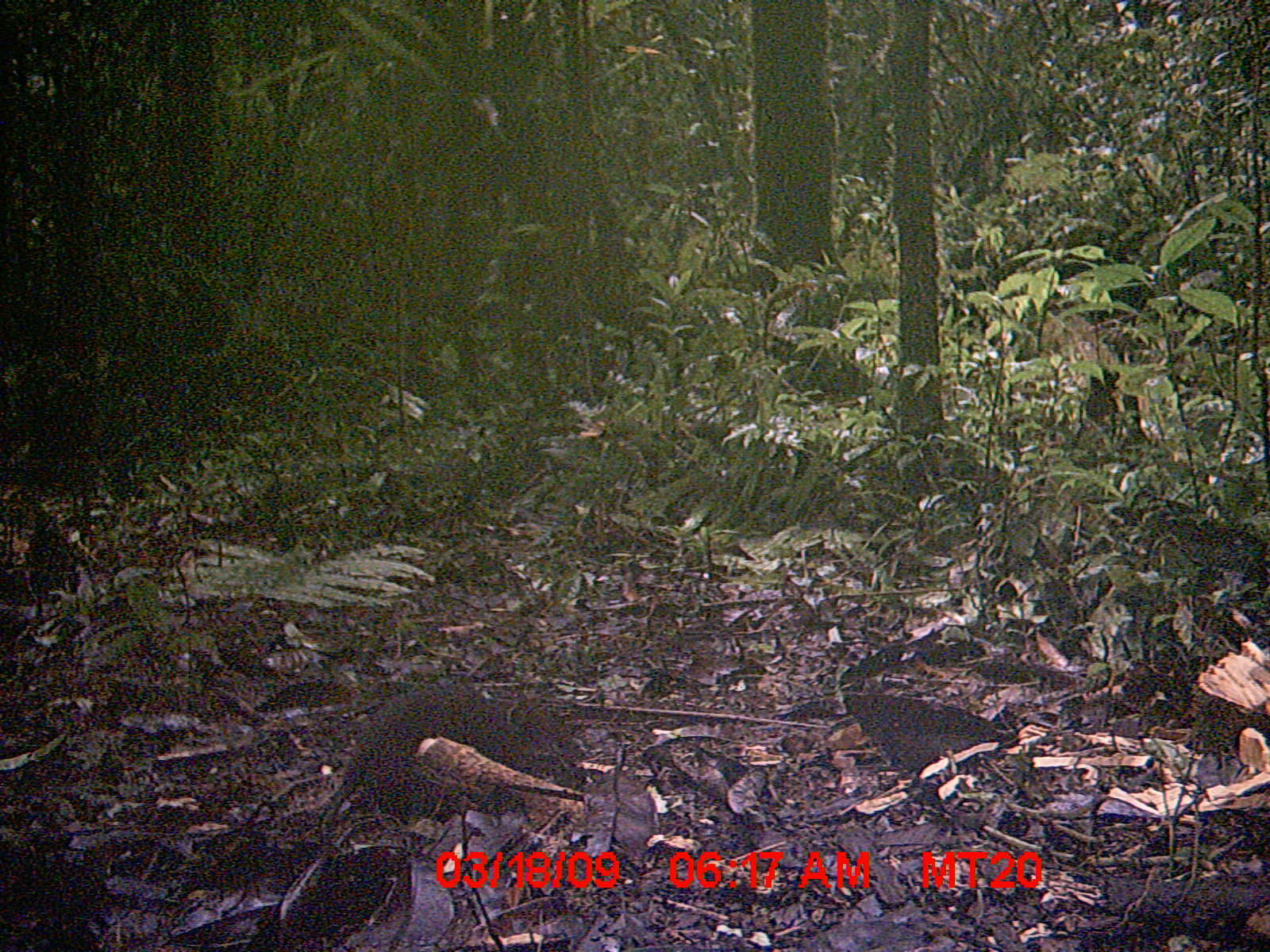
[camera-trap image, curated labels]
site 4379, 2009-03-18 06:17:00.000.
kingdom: Animalia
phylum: Chordata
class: Mammalia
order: Rodentia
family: Nesomyidae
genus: Nesomys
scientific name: Nesomys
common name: nesomys rodents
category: nesomys sp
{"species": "nesomys sp (nesomys rodents) (Nesomys)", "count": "1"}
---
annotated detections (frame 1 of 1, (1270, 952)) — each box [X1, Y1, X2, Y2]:
nesomys sp: [317, 677, 585, 824]; [776, 694, 1019, 806]